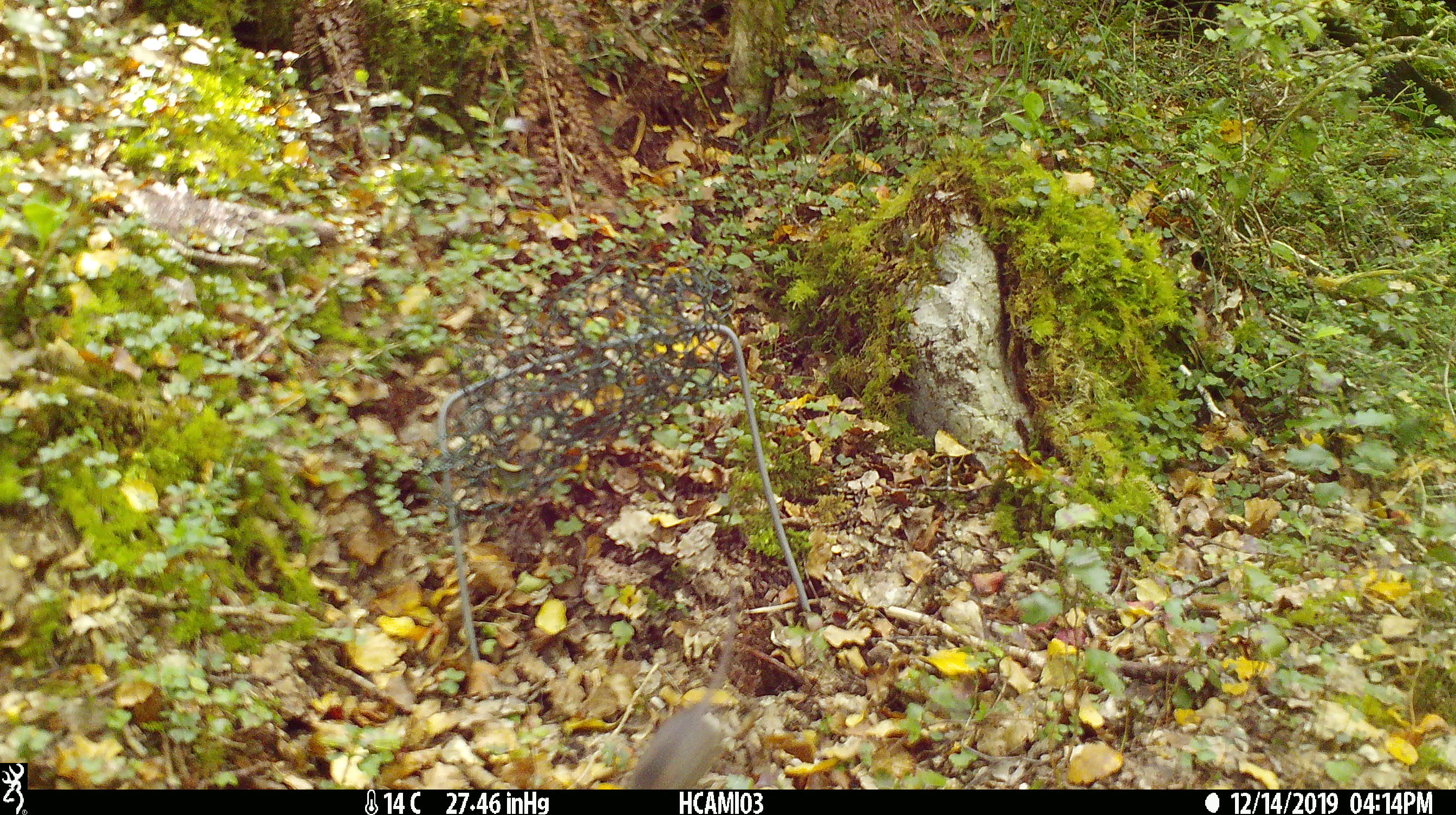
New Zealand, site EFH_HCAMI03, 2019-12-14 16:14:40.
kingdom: Animalia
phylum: Chordata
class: Mammalia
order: Rodentia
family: Muridae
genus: Mus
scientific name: Mus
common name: mouse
Mouse (Mus).